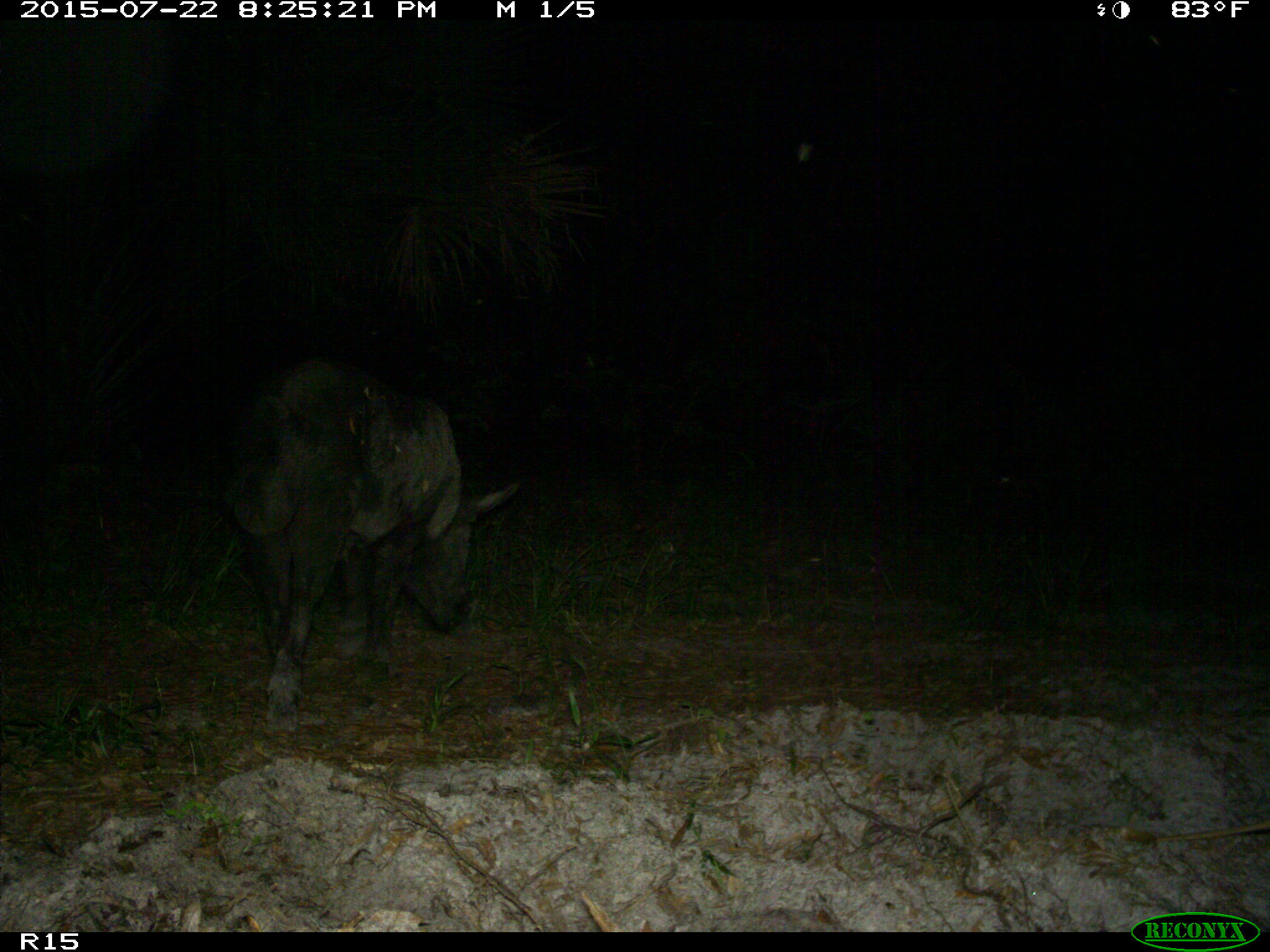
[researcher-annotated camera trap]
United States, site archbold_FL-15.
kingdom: Animalia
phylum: Chordata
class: Mammalia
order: Artiodactyla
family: Suidae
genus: Sus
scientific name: Sus scrofa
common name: wild boar